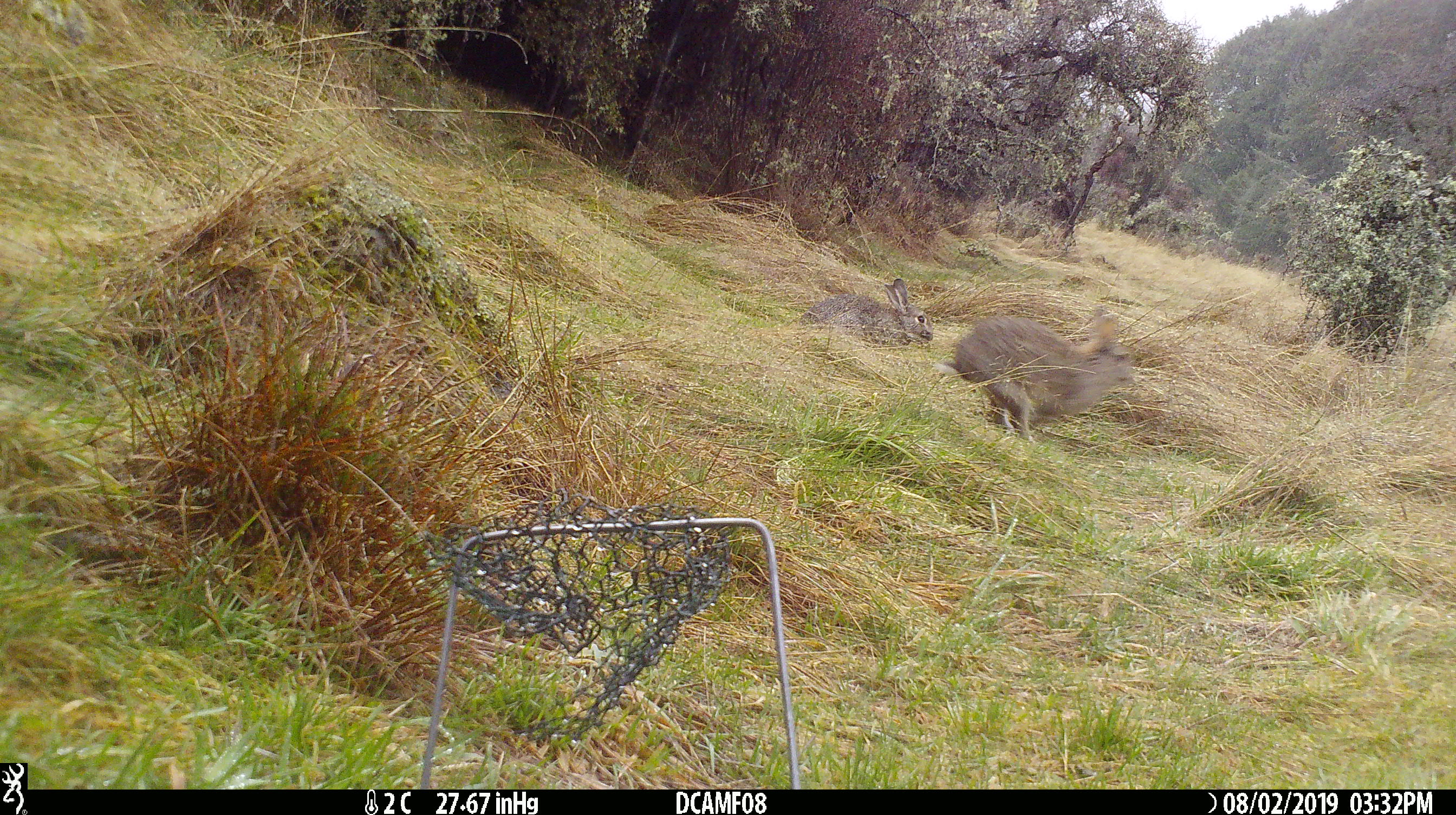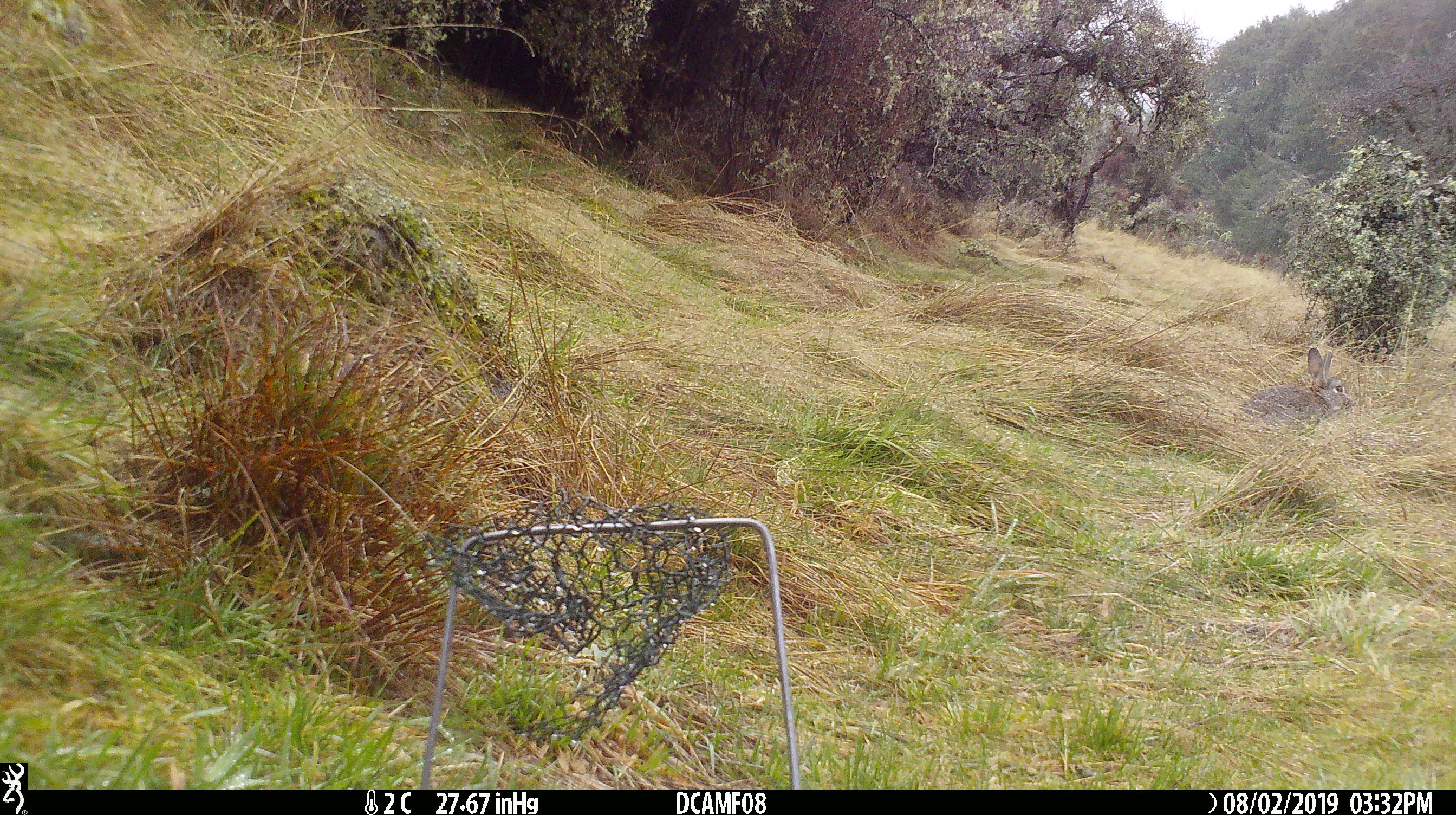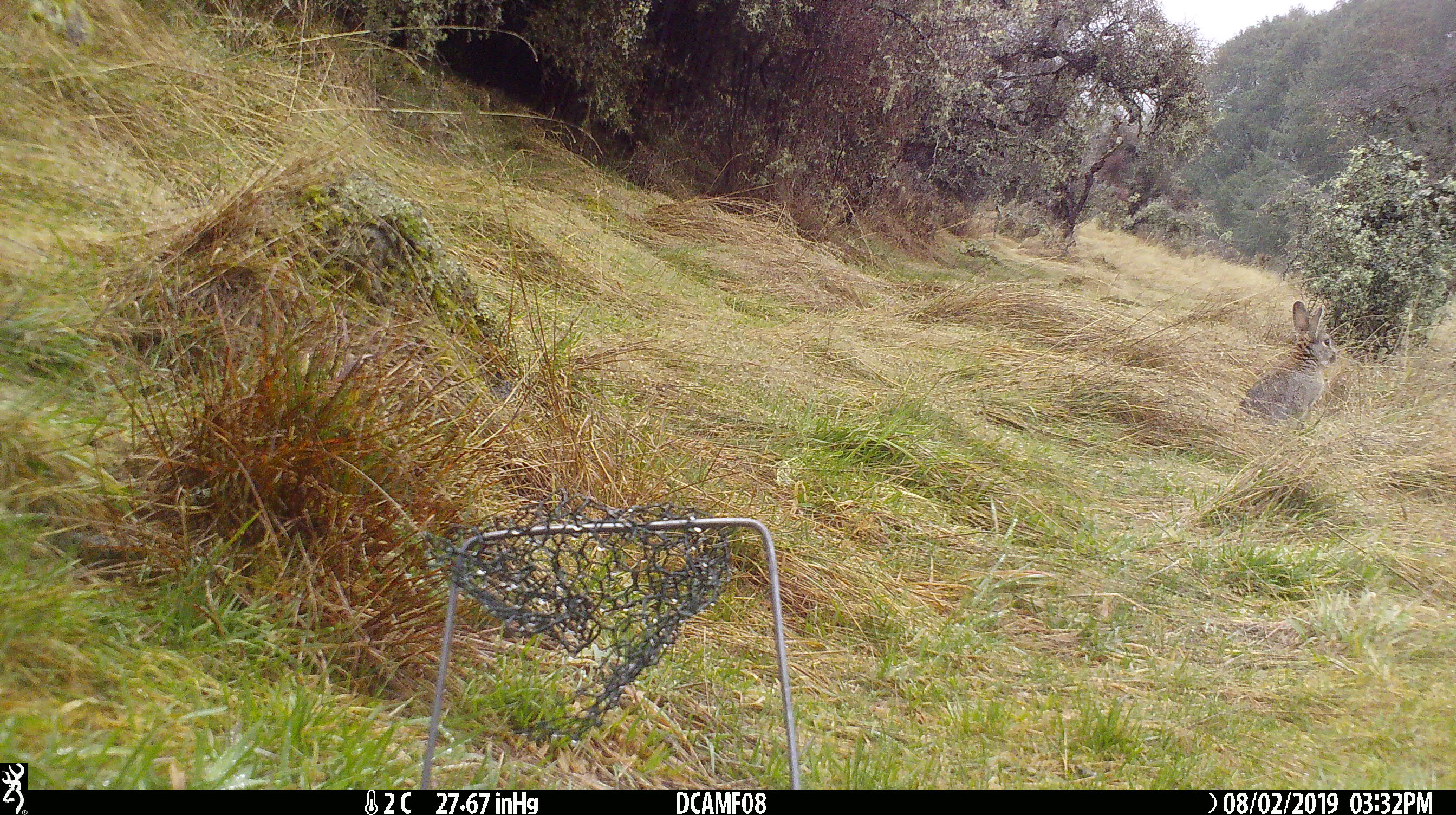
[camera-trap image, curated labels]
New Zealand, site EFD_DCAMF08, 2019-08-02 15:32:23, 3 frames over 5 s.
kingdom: Animalia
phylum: Chordata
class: Mammalia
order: Lagomorpha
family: Leporidae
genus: Oryctolagus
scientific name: Oryctolagus cuniculus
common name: european rabbit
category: rabbit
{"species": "rabbit (european rabbit) (Oryctolagus cuniculus)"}